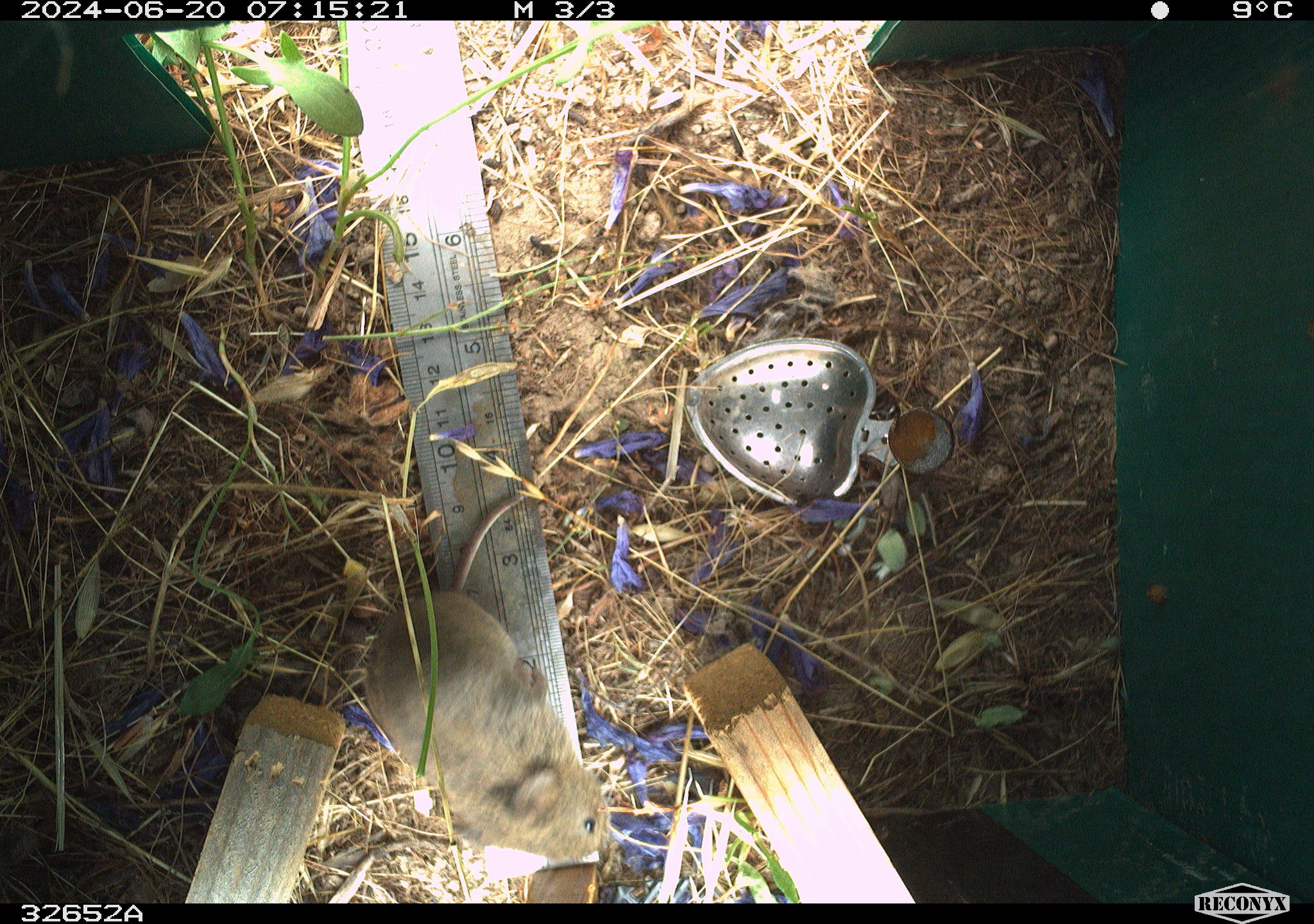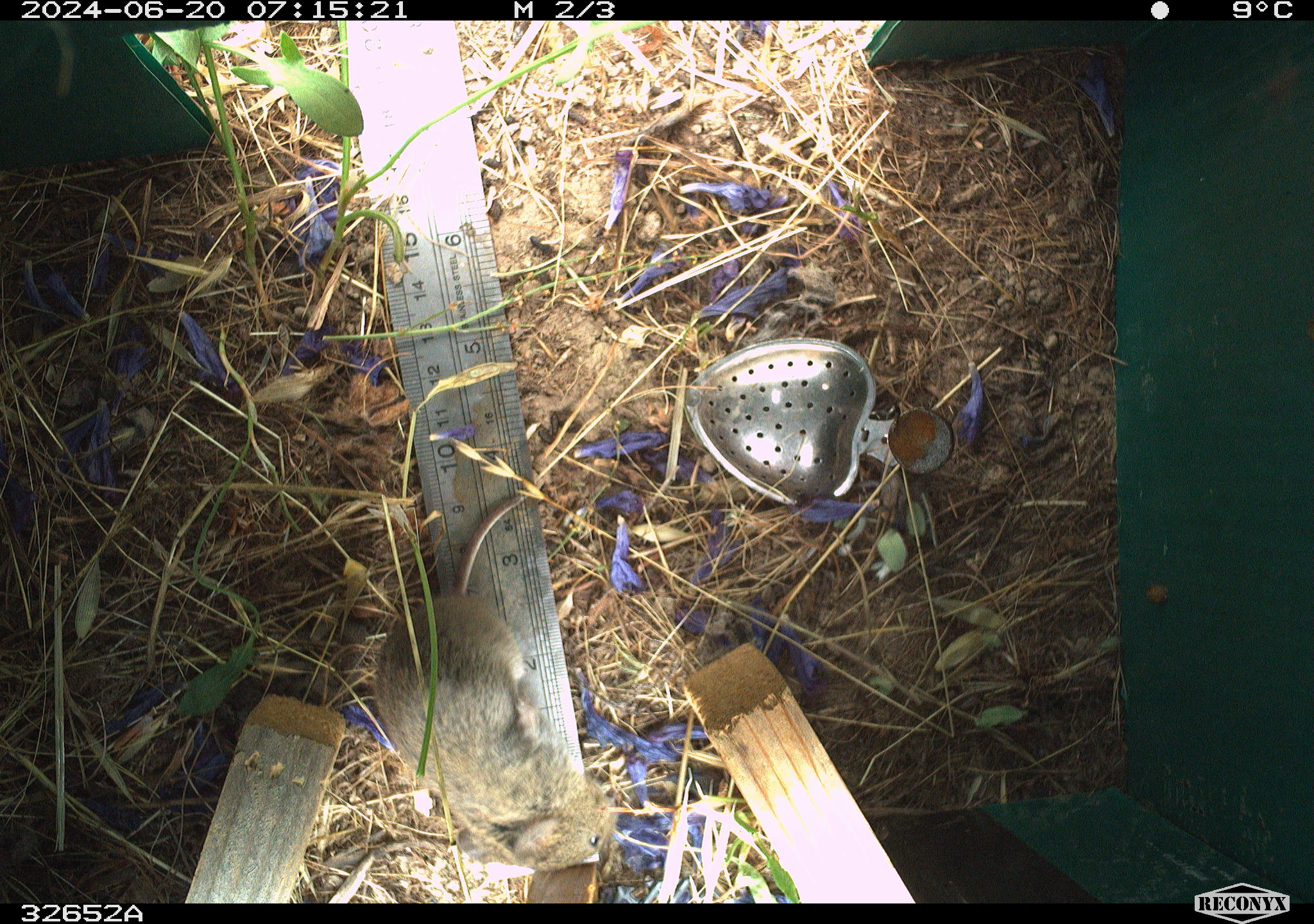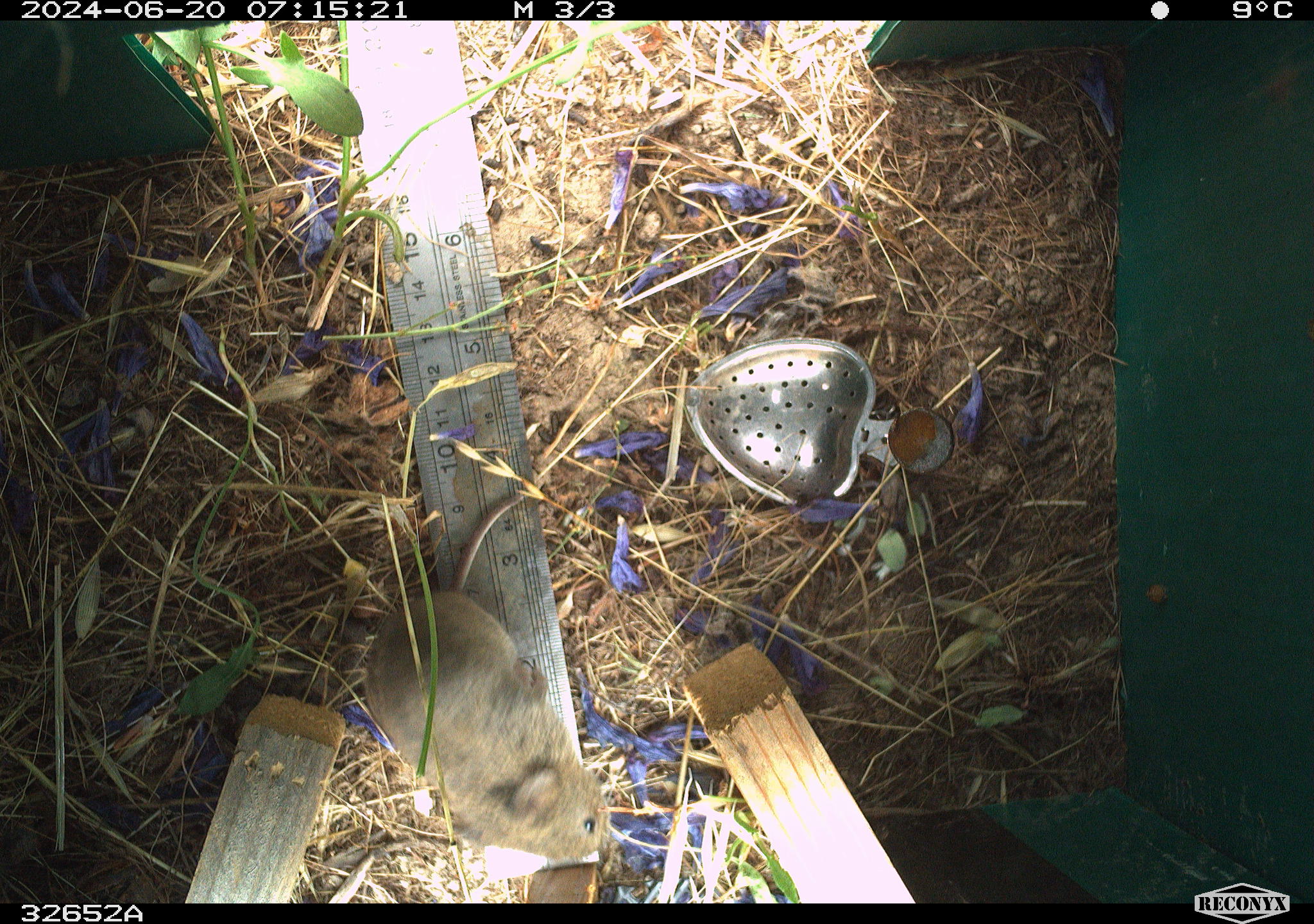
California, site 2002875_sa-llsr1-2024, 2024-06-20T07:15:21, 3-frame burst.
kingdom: Animalia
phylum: Chordata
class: Mammalia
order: Rodentia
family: Cricetidae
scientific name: Arvicolinae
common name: voles, lemmings, and muskrats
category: arvicolinae subfamily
Arvicolinae subfamily (voles, lemmings, and muskrats) (Arvicolinae).